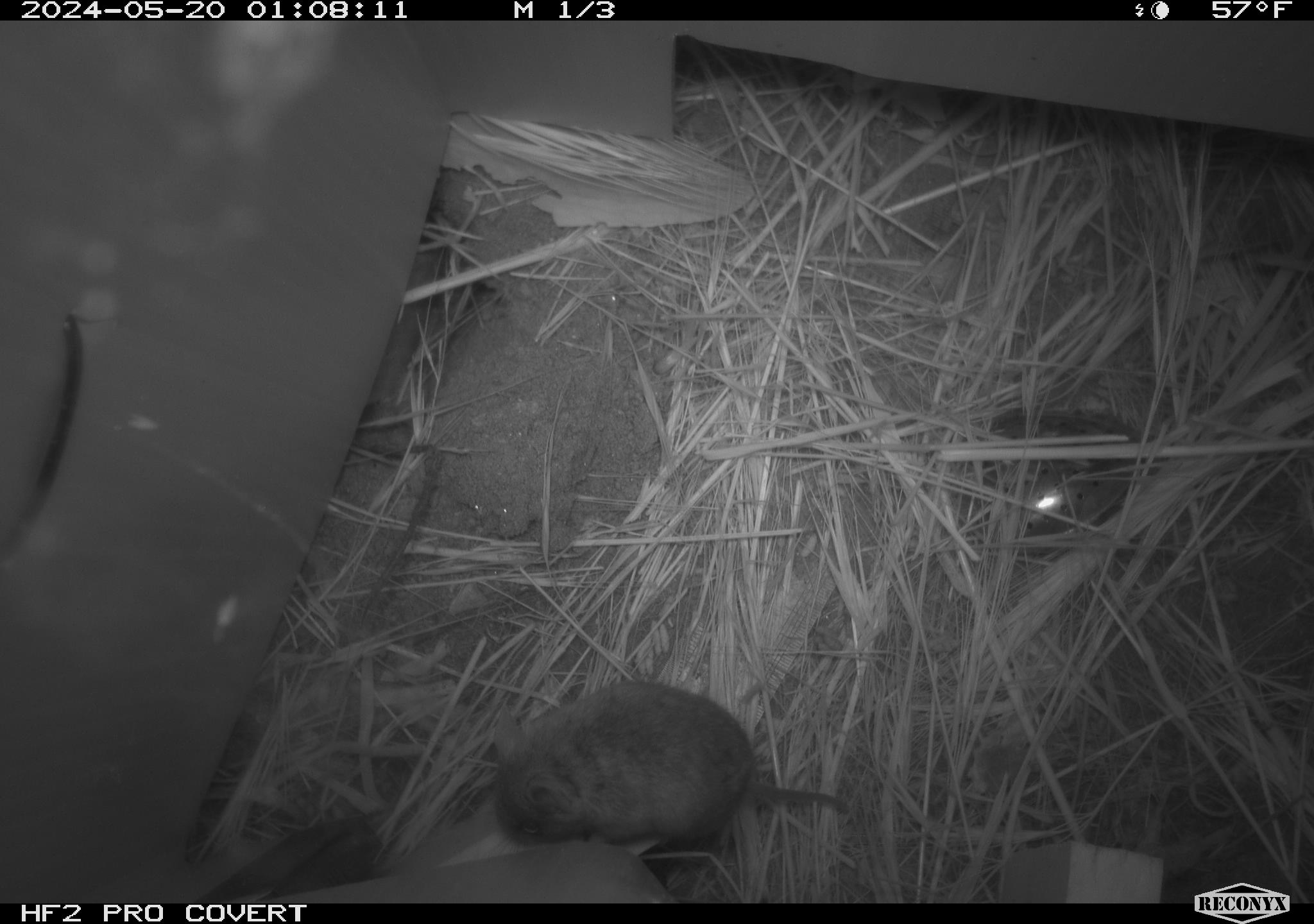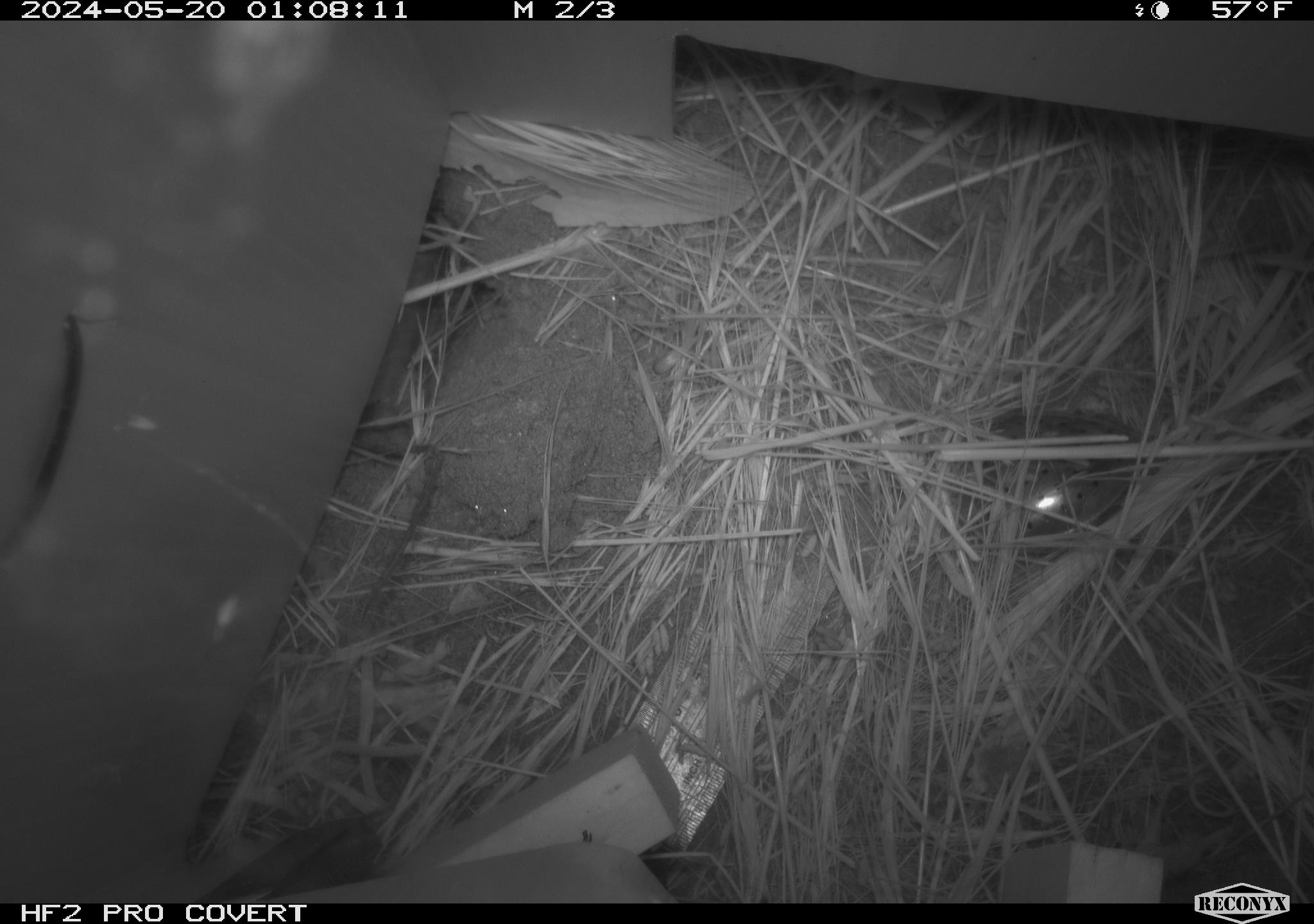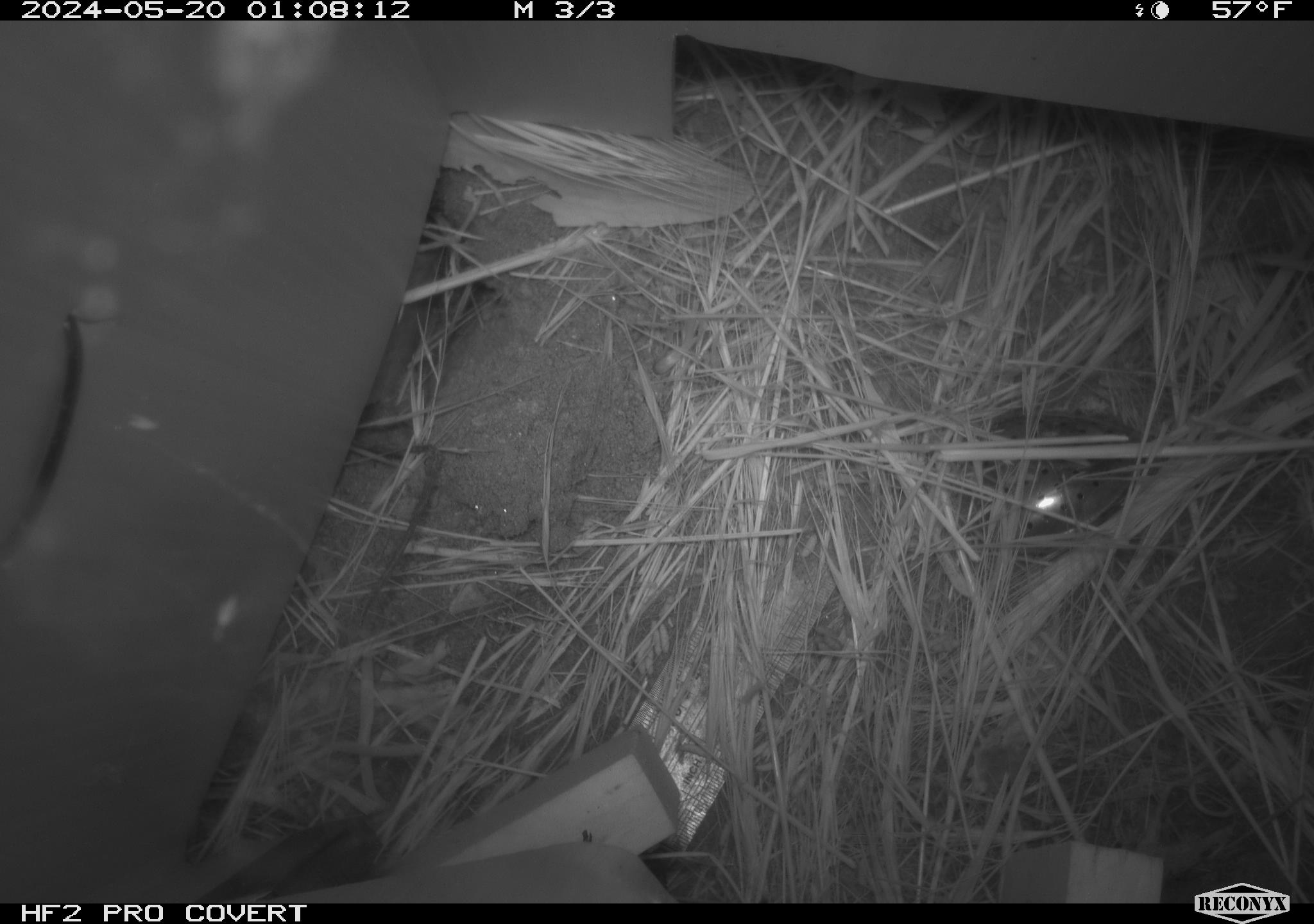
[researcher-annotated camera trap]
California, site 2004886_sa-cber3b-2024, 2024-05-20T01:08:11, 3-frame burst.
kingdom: Animalia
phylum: Chordata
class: Mammalia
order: Rodentia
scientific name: Rodentia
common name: mouse species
Mouse species (Rodentia).